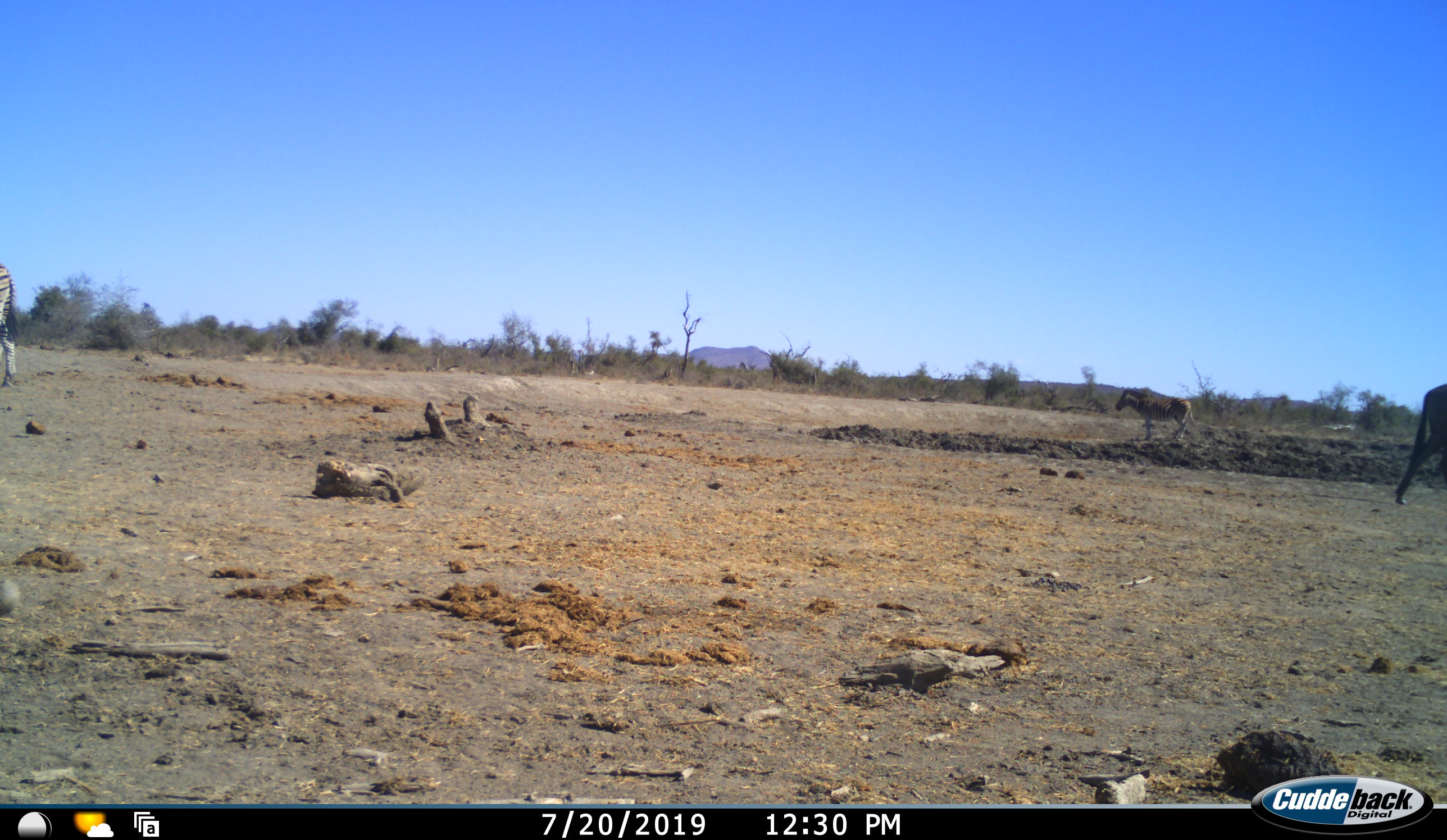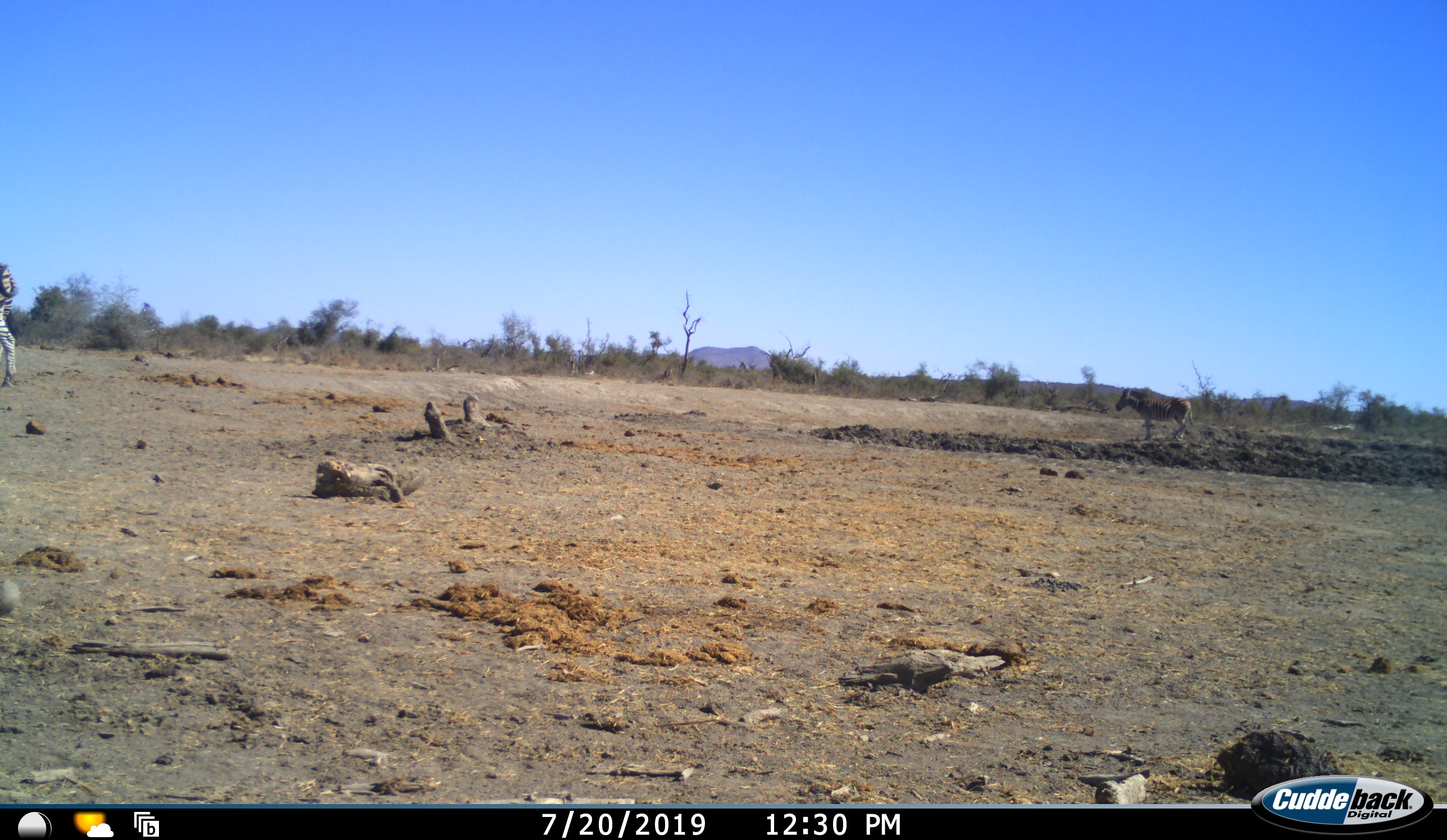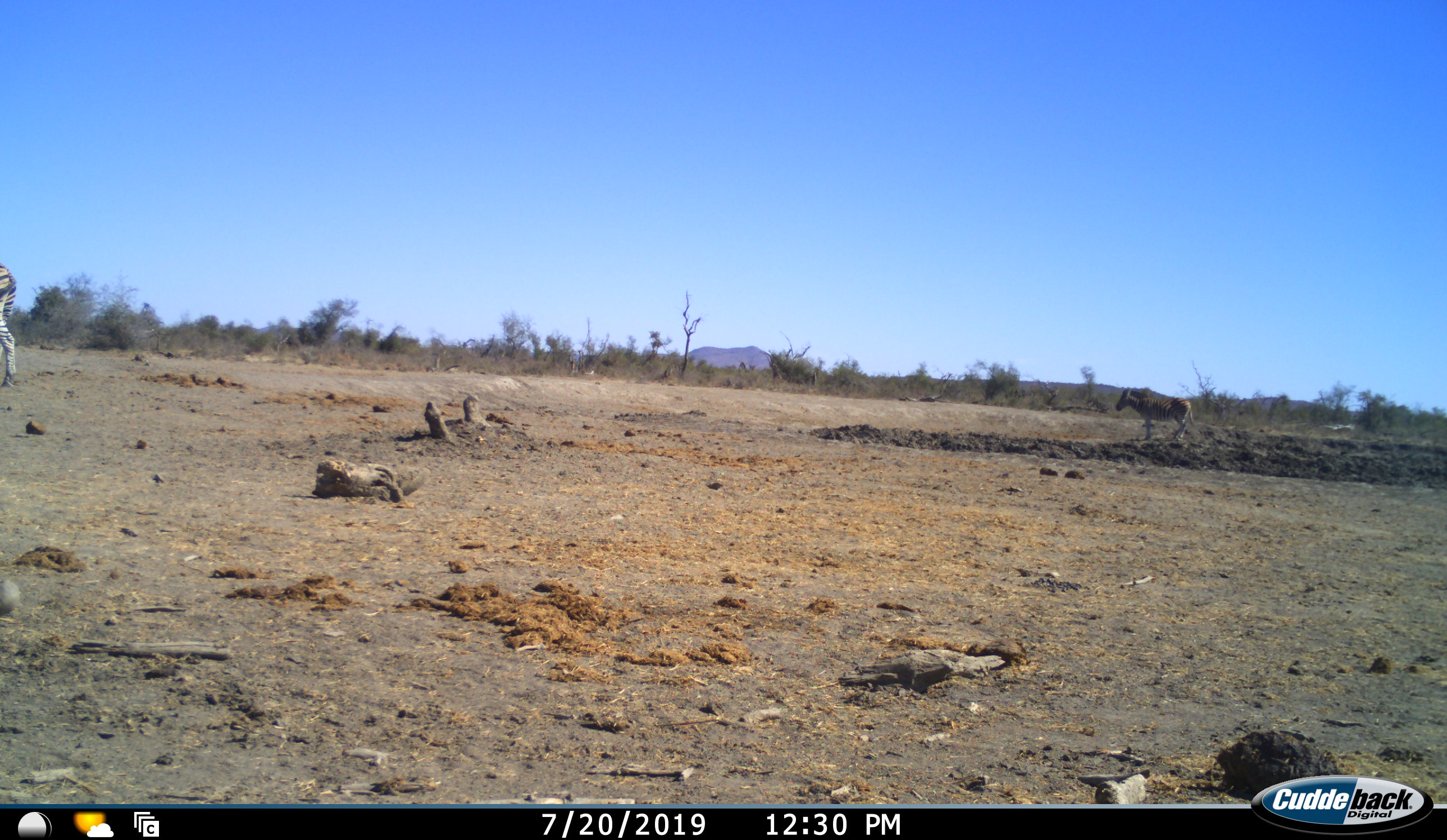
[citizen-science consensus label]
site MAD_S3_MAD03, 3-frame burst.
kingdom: Animalia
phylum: Chordata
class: Mammalia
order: Perissodactyla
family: Equidae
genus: Equus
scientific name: Equus quagga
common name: plains zebra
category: zebraplains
Zebraplains (plains zebra) (Equus quagga), count 2. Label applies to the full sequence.